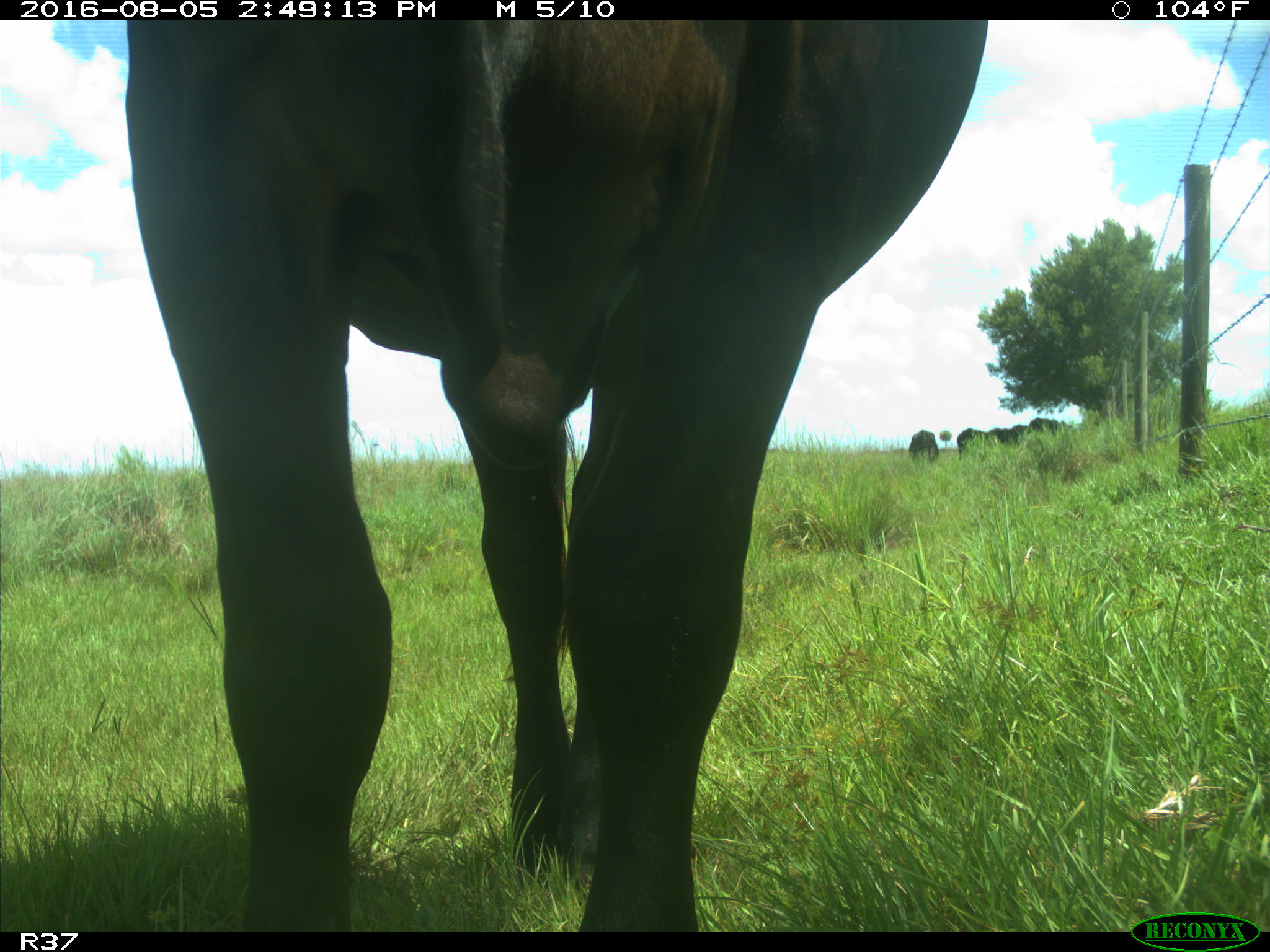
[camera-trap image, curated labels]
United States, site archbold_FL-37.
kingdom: Animalia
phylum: Chordata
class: Mammalia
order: Artiodactyla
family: Bovidae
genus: Bos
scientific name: Bos taurus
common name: domestic cow